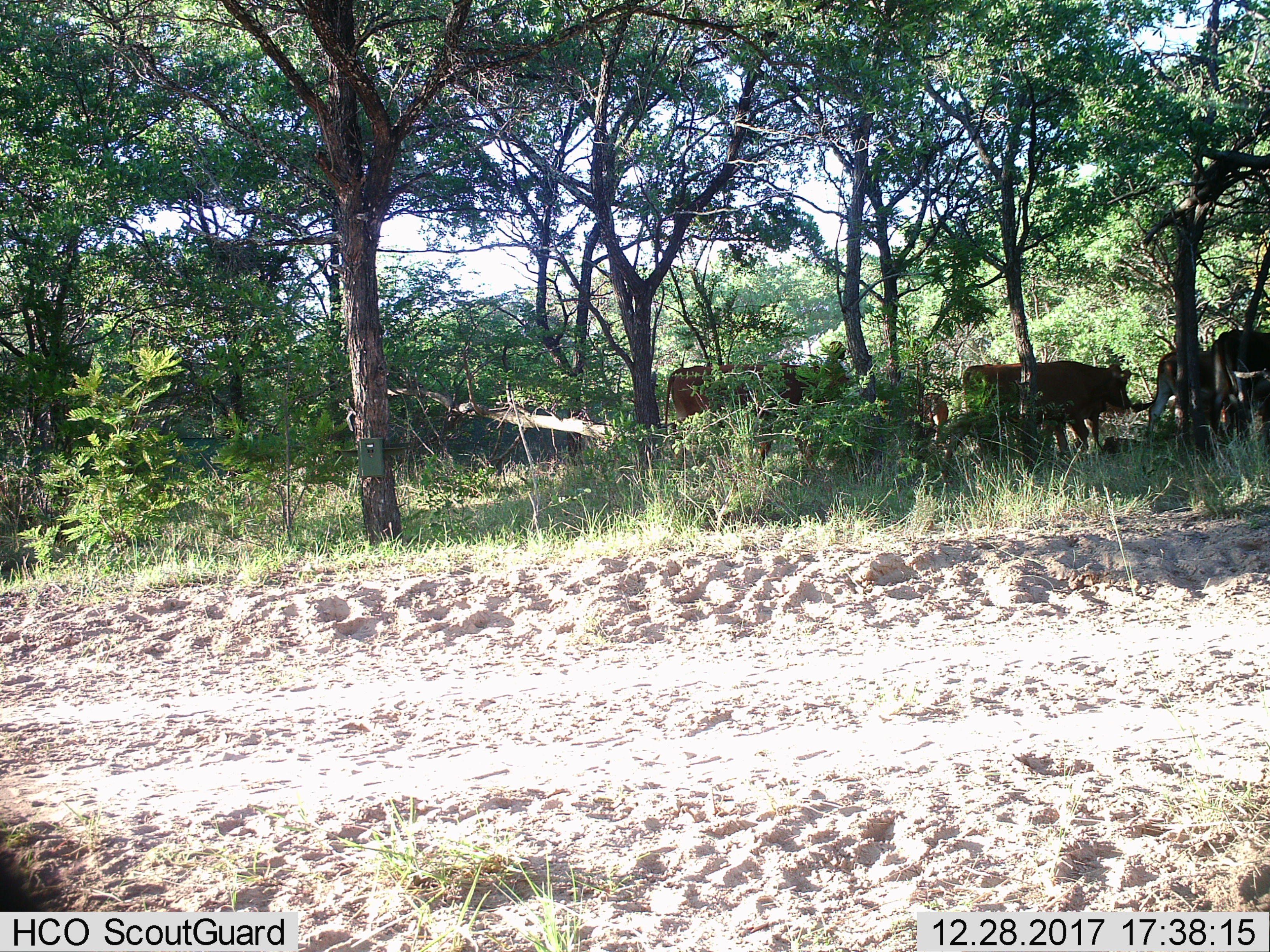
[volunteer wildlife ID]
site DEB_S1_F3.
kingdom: Animalia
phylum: Chordata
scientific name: Vertebrata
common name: domestic animal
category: domesticanimal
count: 5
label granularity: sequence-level